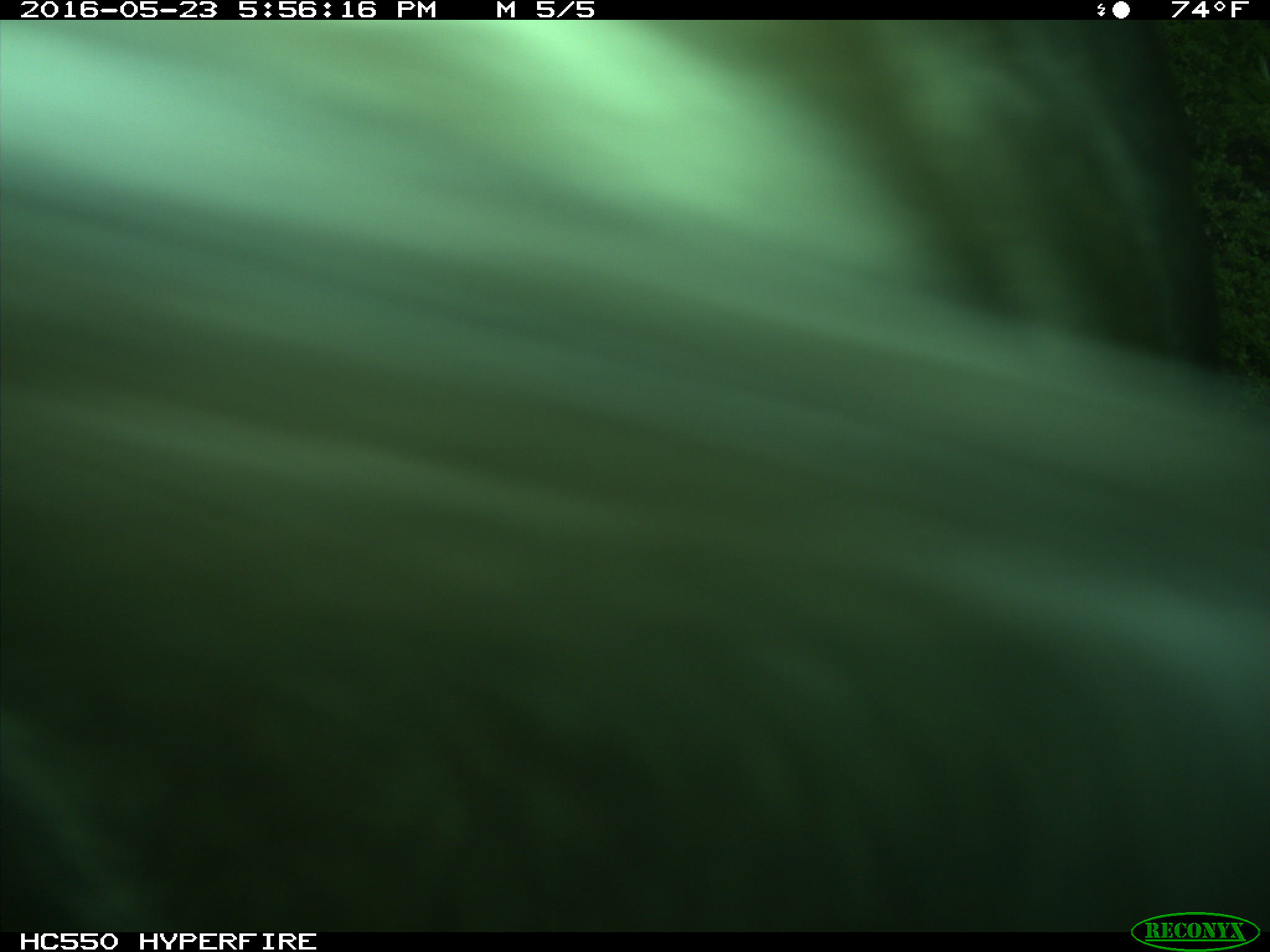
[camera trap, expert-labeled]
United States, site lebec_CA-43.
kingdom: Animalia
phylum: Chordata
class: Mammalia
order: Artiodactyla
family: Bovidae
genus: Bos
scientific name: Bos taurus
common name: domestic cow